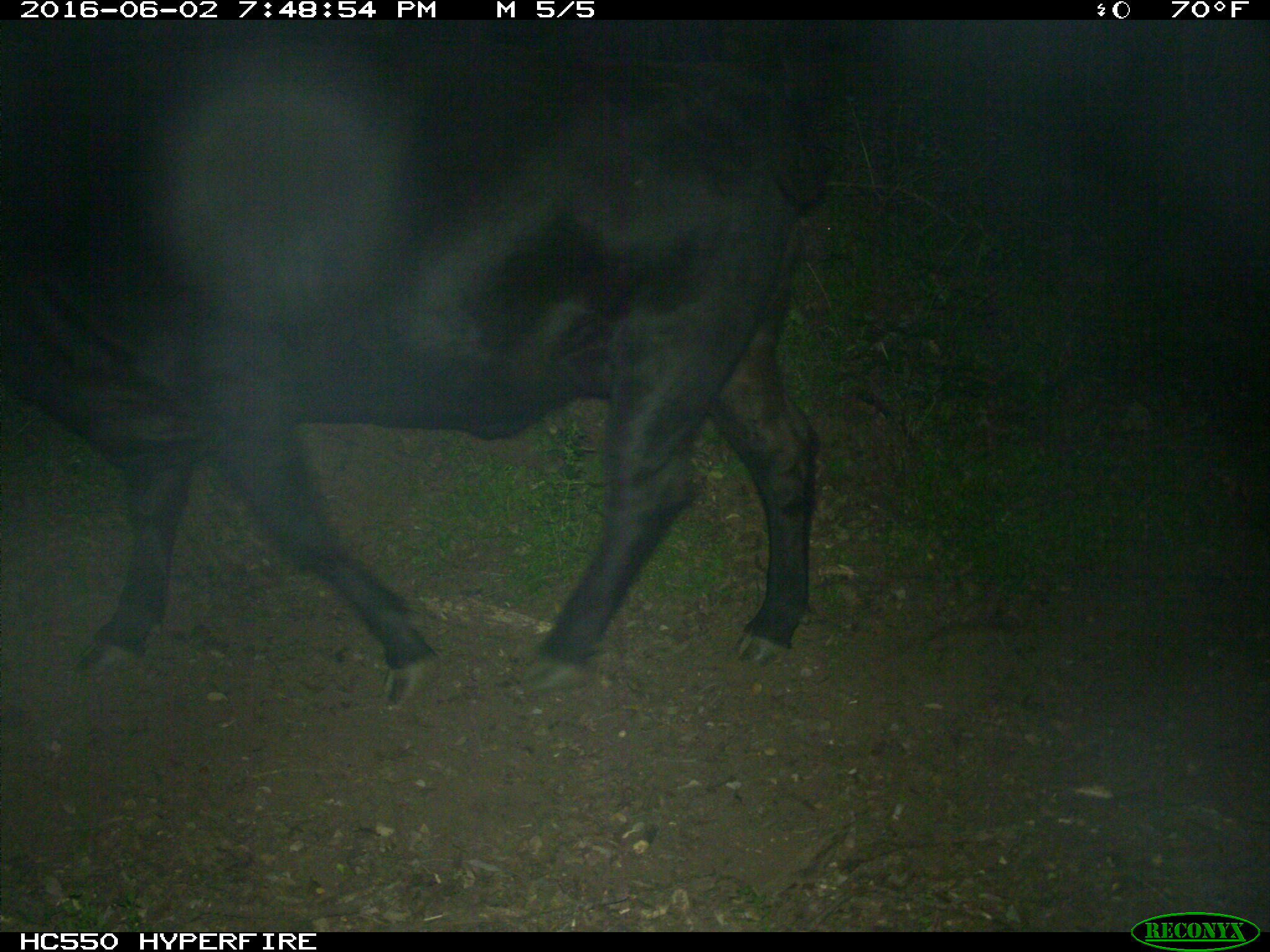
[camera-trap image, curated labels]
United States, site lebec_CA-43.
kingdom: Animalia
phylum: Chordata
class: Mammalia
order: Artiodactyla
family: Bovidae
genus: Bos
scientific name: Bos taurus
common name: domestic cow